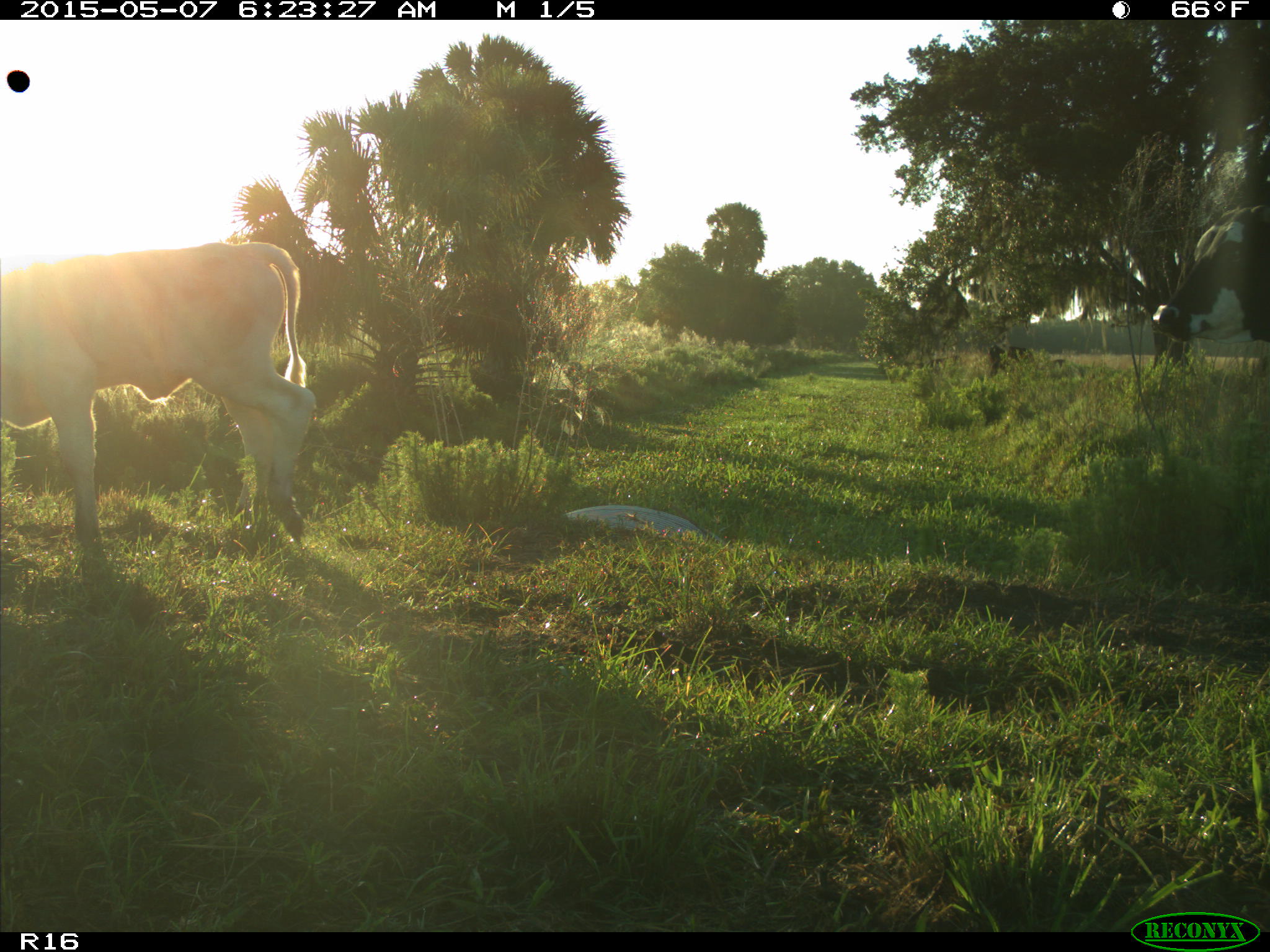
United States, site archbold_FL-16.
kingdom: Animalia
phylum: Chordata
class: Mammalia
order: Artiodactyla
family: Bovidae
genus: Bos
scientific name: Bos taurus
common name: domestic cow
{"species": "Bos taurus (domestic cow)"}